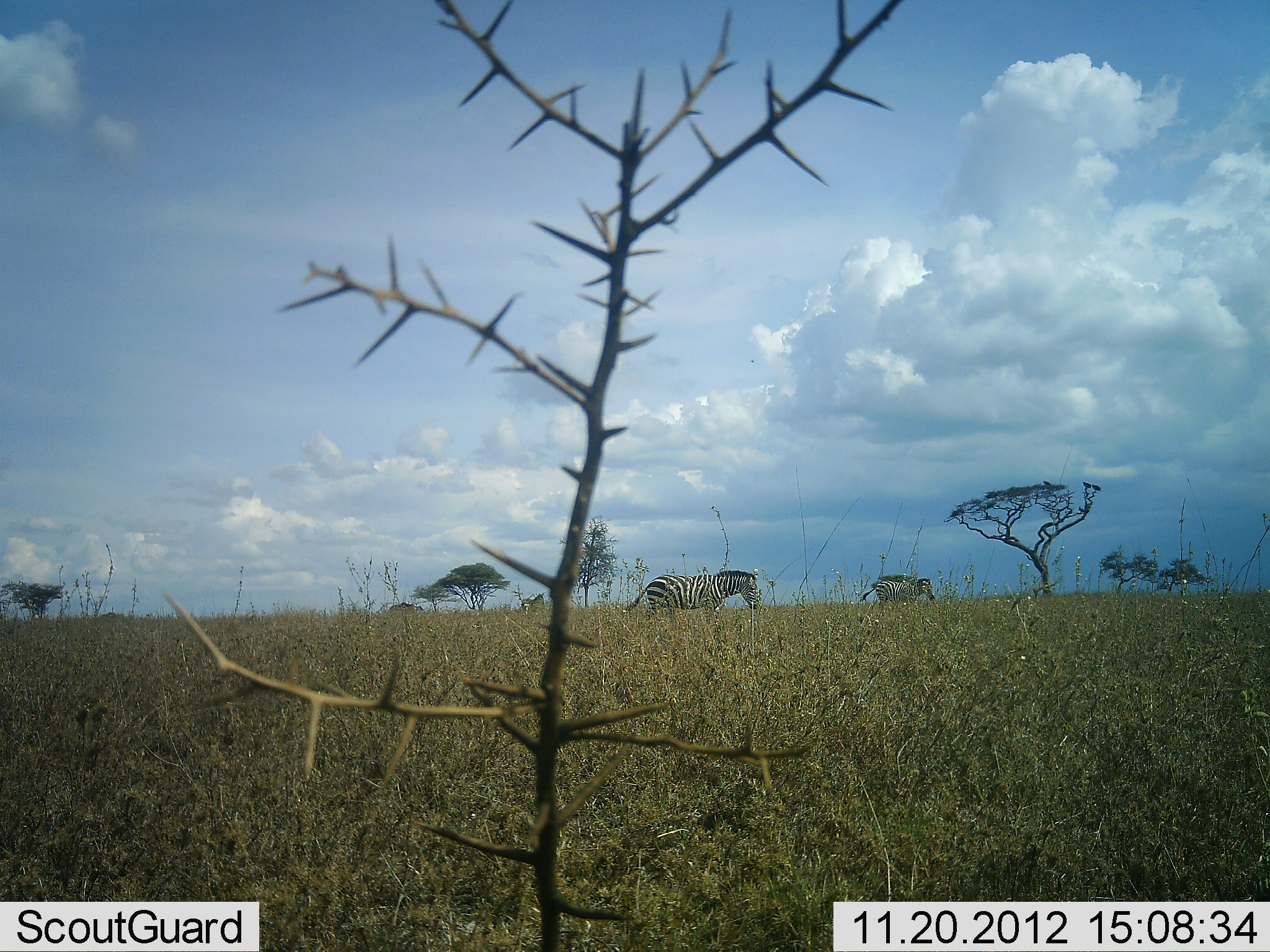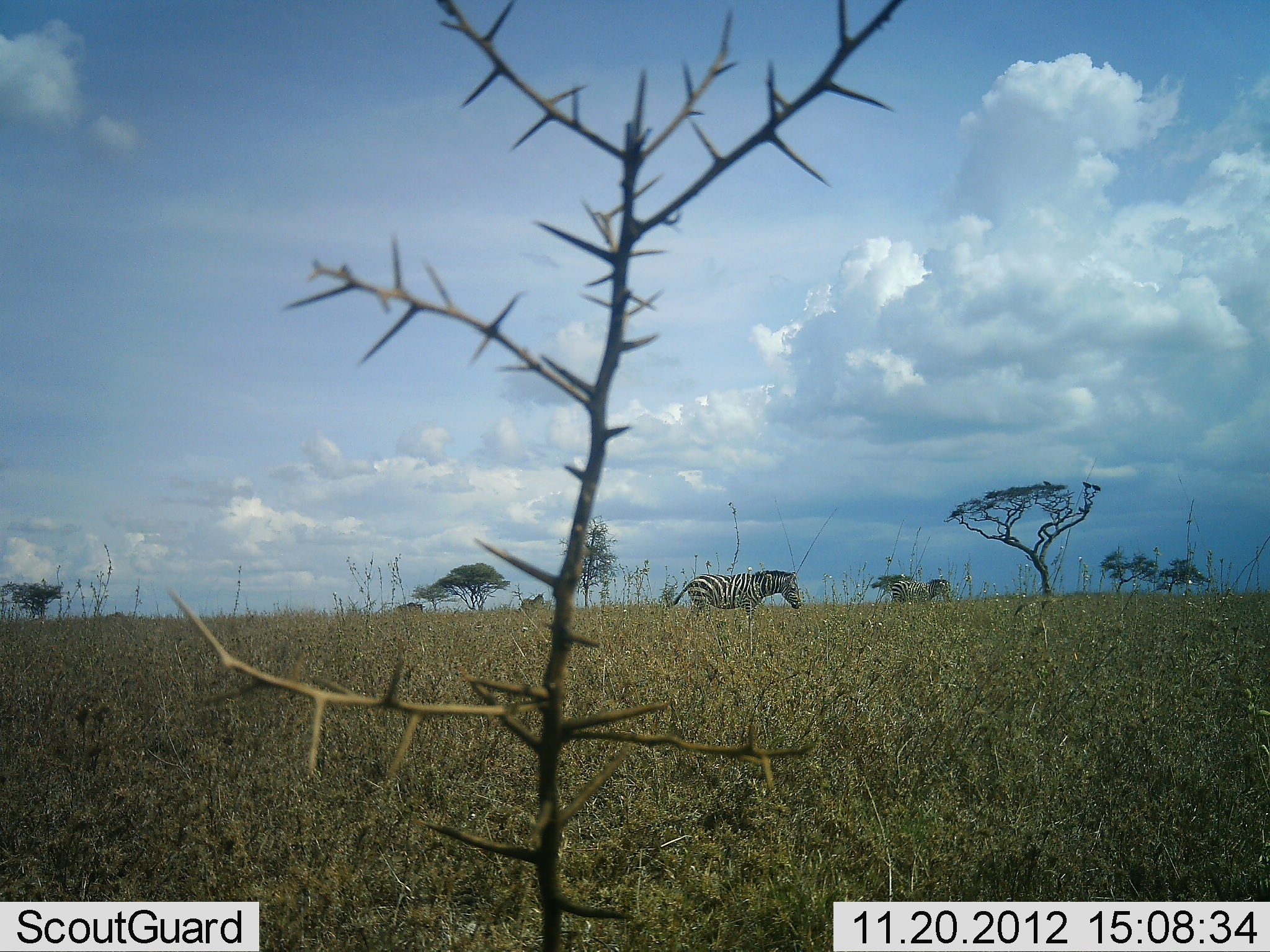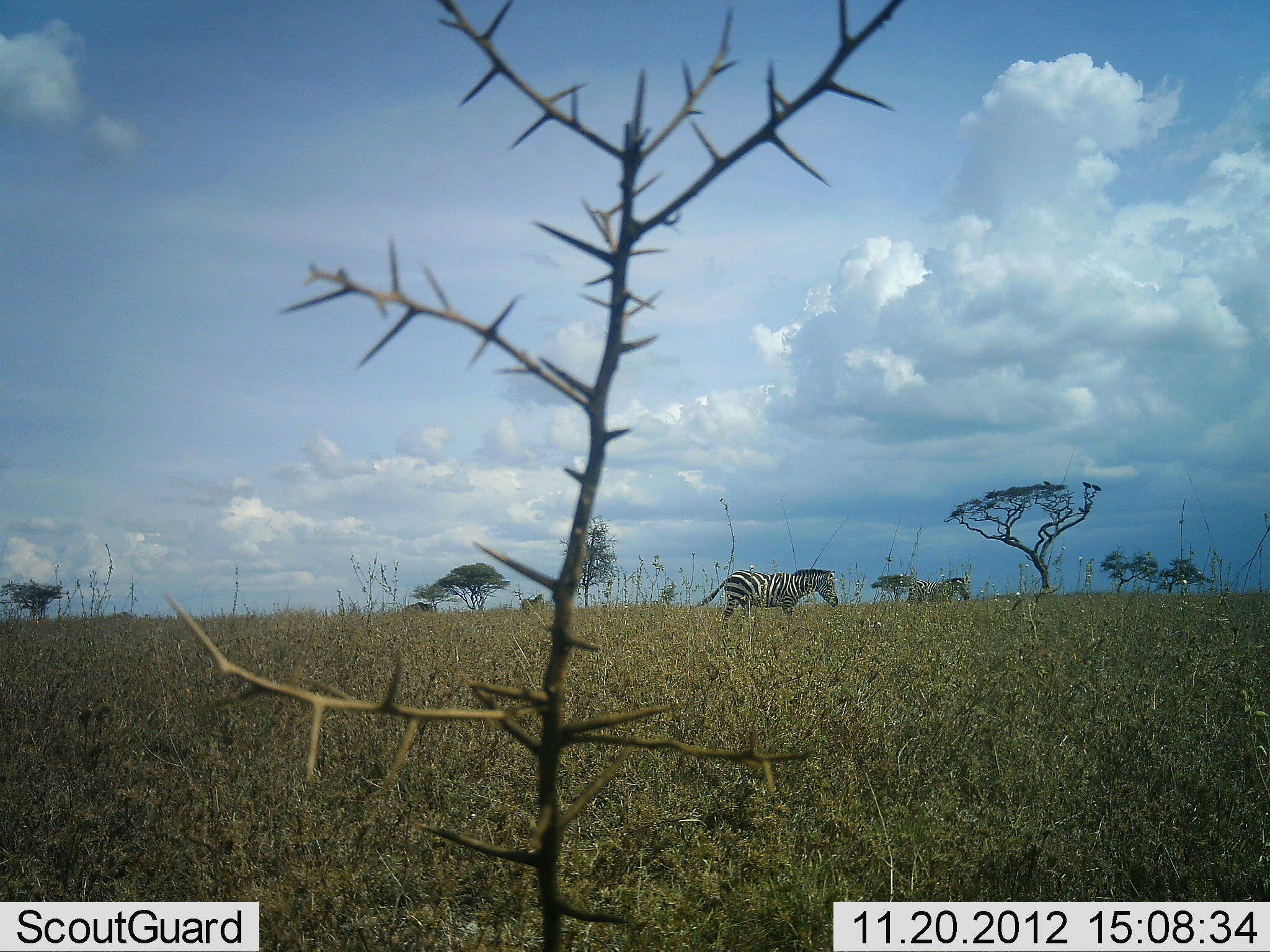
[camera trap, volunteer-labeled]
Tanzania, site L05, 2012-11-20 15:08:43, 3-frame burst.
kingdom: Animalia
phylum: Chordata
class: Mammalia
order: Perissodactyla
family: Equidae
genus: Equus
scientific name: Equus quagga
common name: plains zebra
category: zebra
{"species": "zebra (plains zebra) (Equus quagga)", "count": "3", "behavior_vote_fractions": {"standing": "8%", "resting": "0%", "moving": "100%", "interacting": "0%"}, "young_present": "0%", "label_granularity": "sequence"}